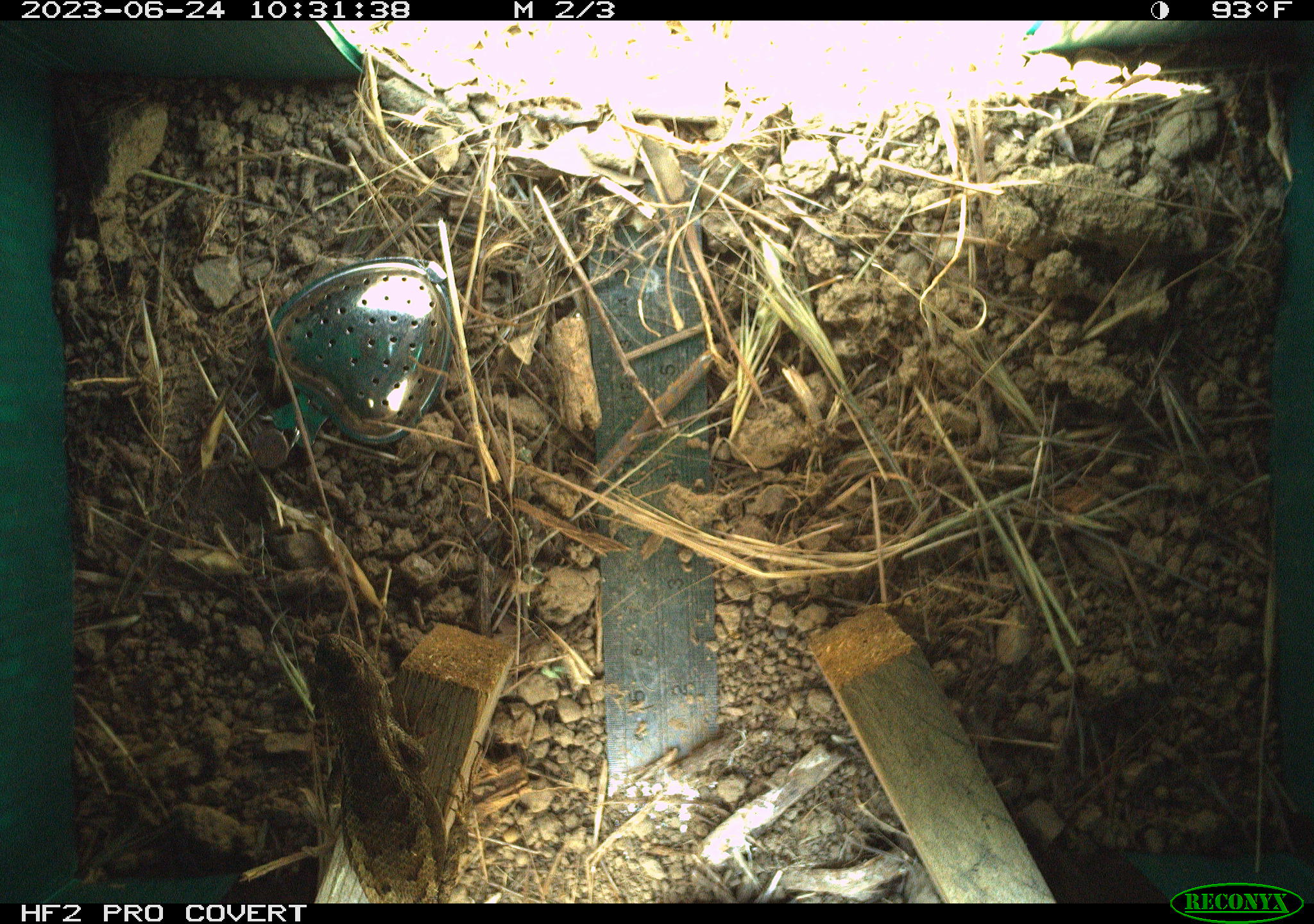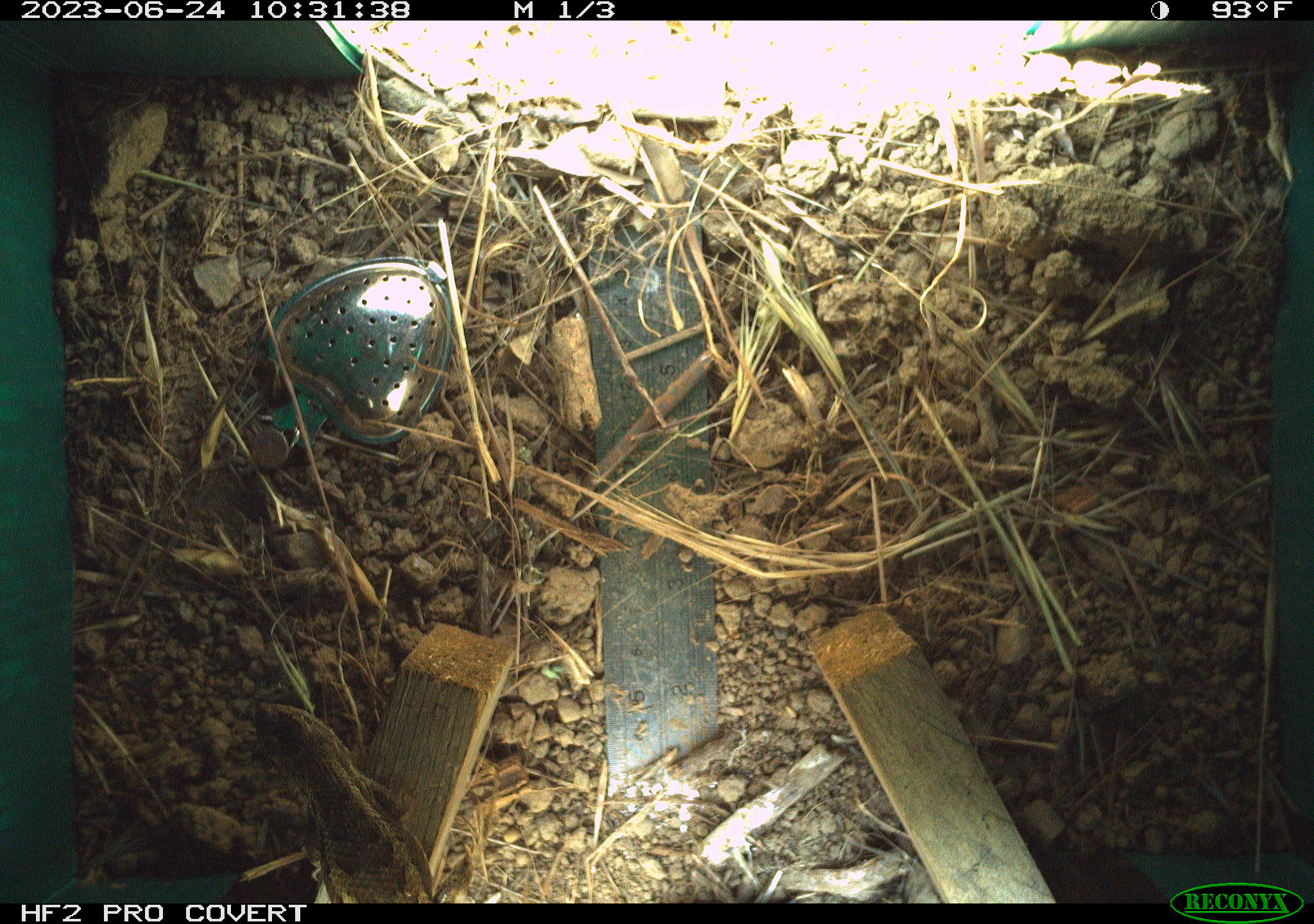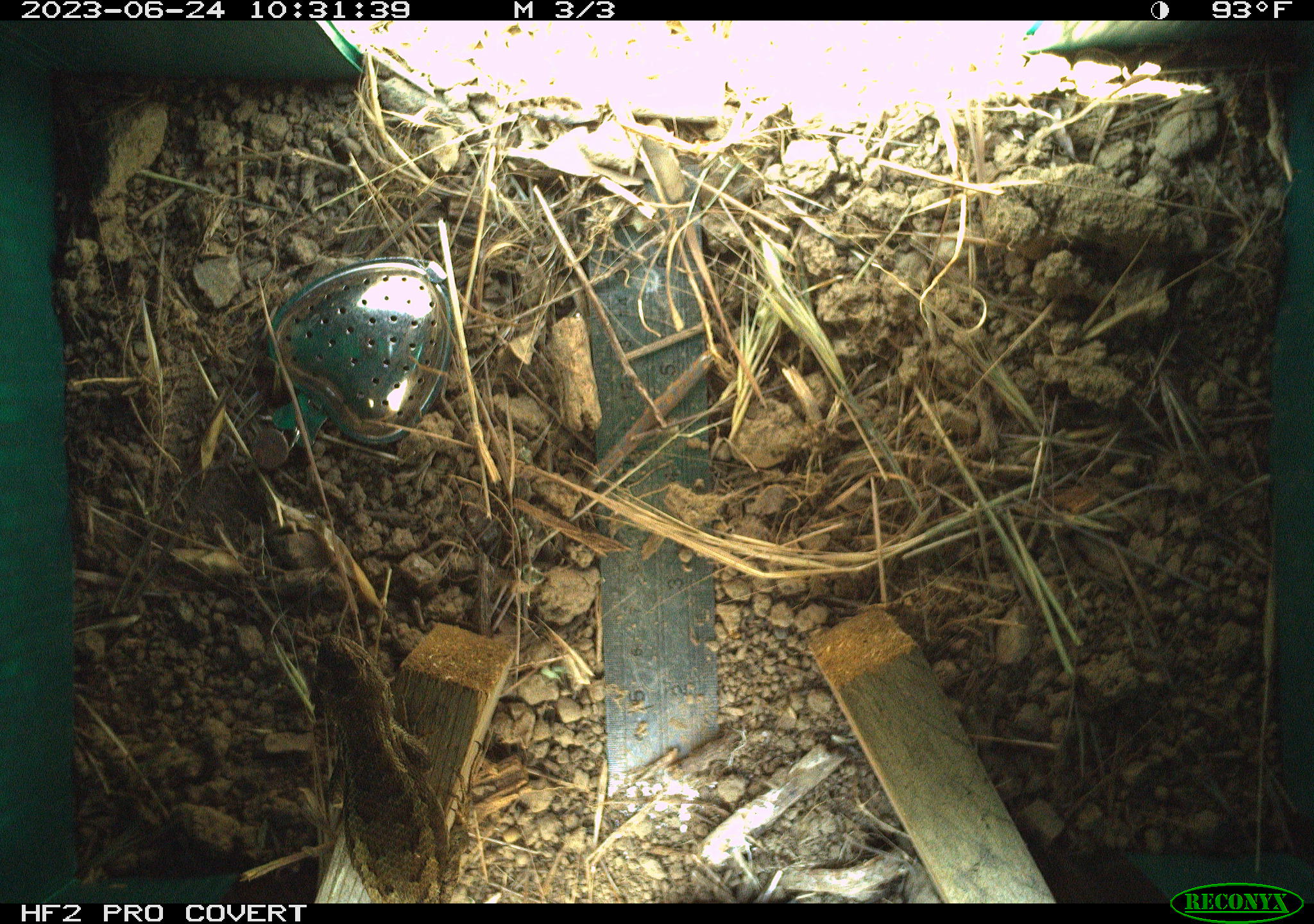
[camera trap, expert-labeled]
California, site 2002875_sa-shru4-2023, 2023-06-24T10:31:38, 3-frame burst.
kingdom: Animalia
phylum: Chordata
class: Reptilia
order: Squamata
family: Phrynosomatidae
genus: Sceloporus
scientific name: Sceloporus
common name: spiny lizards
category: sceloporus species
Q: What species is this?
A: Sceloporus species (spiny lizards) (Sceloporus).